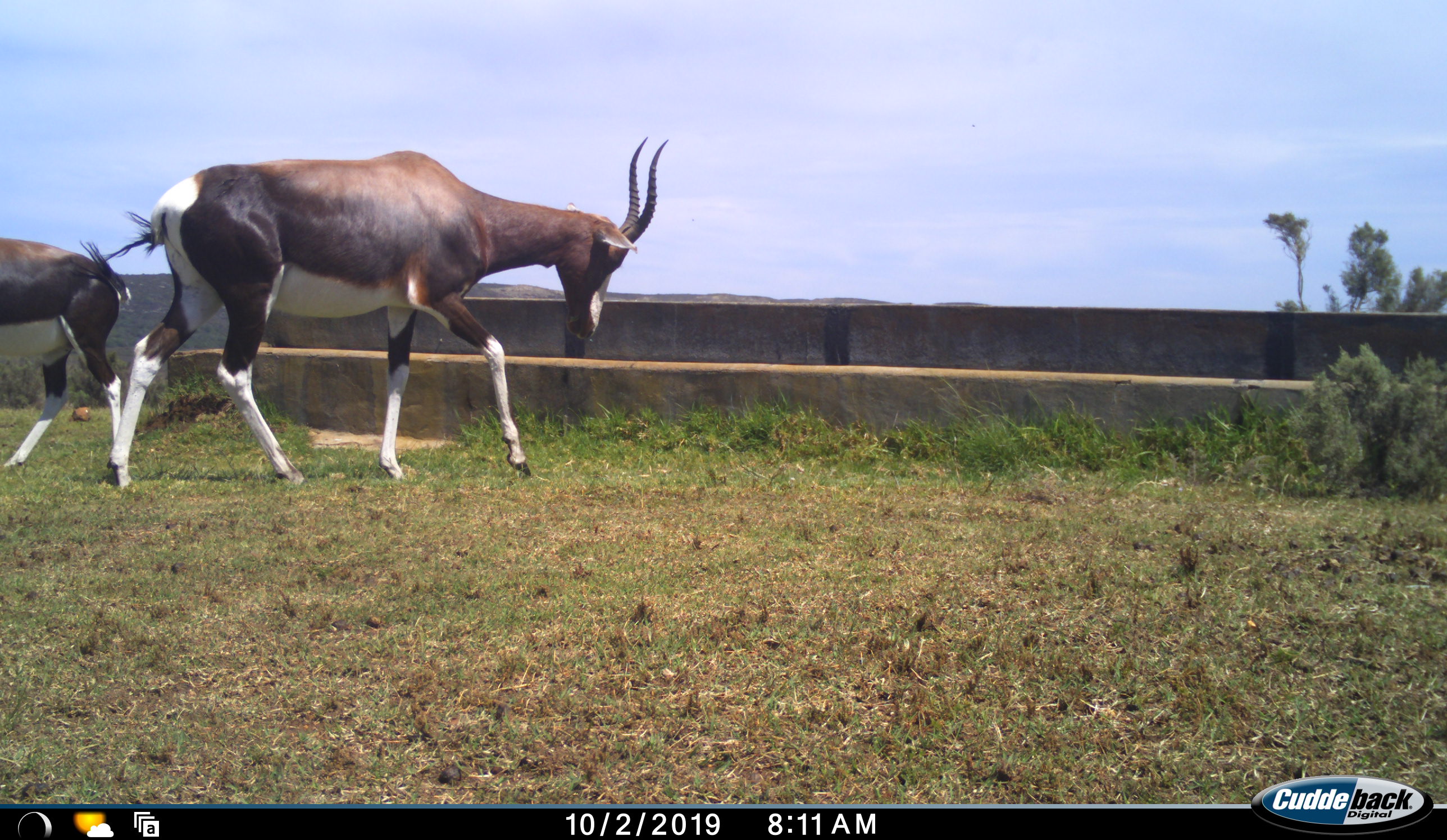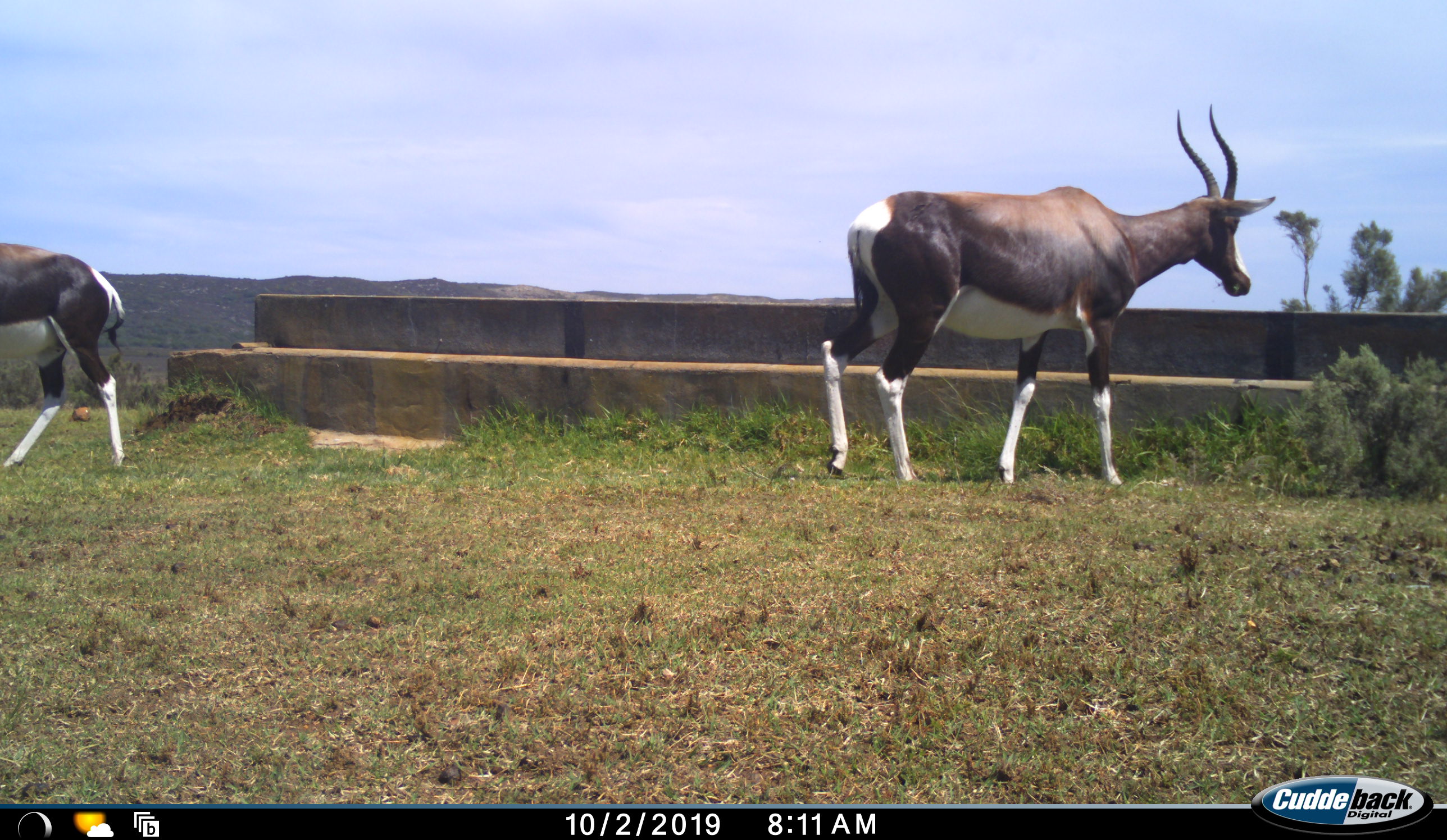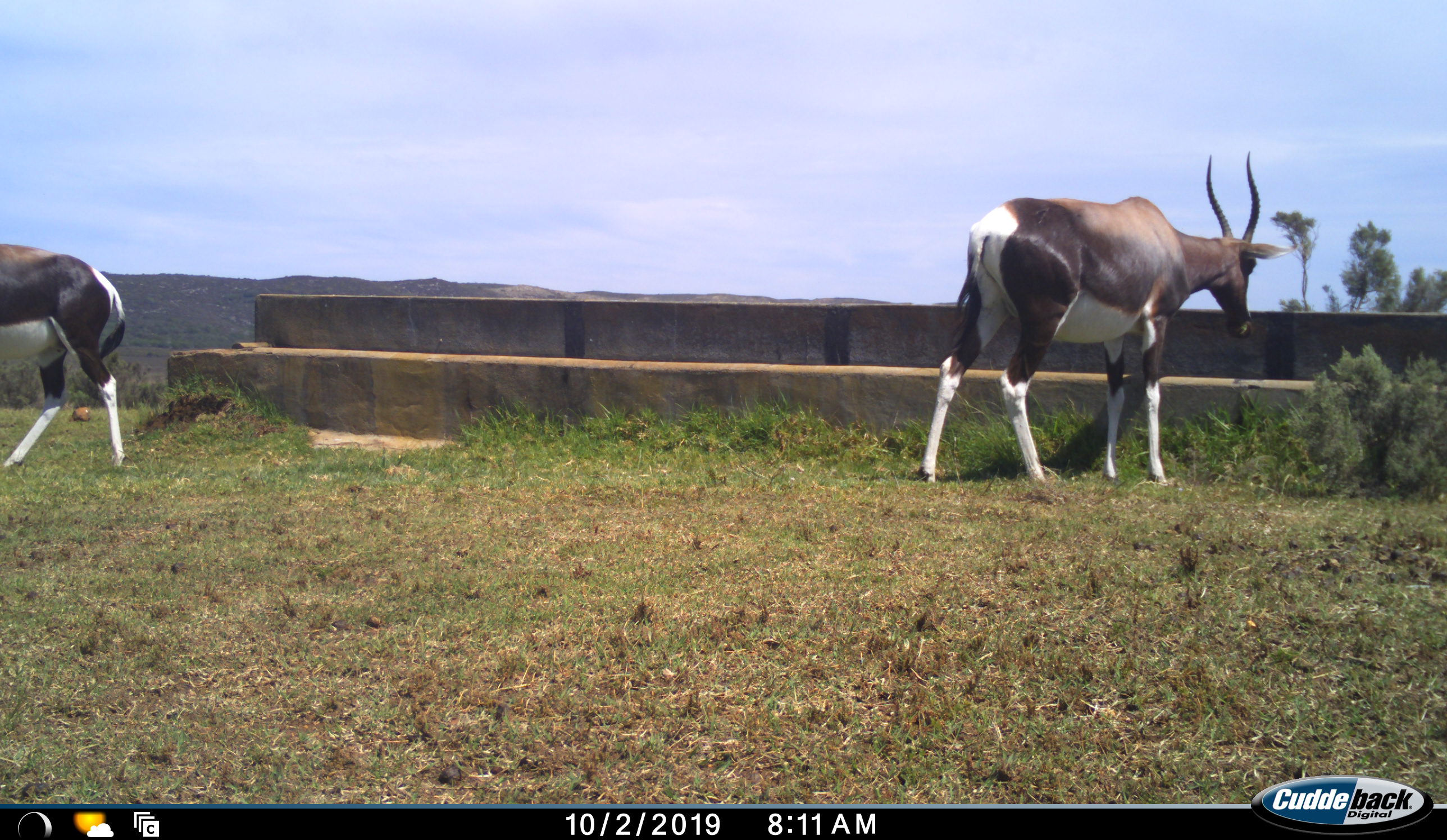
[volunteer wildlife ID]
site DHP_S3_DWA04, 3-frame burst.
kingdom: Animalia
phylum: Chordata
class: Mammalia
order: Artiodactyla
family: Bovidae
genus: Damaliscus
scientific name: Damaliscus pygargus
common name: bontebok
Bontebok (Damaliscus pygargus), count 2. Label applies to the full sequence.